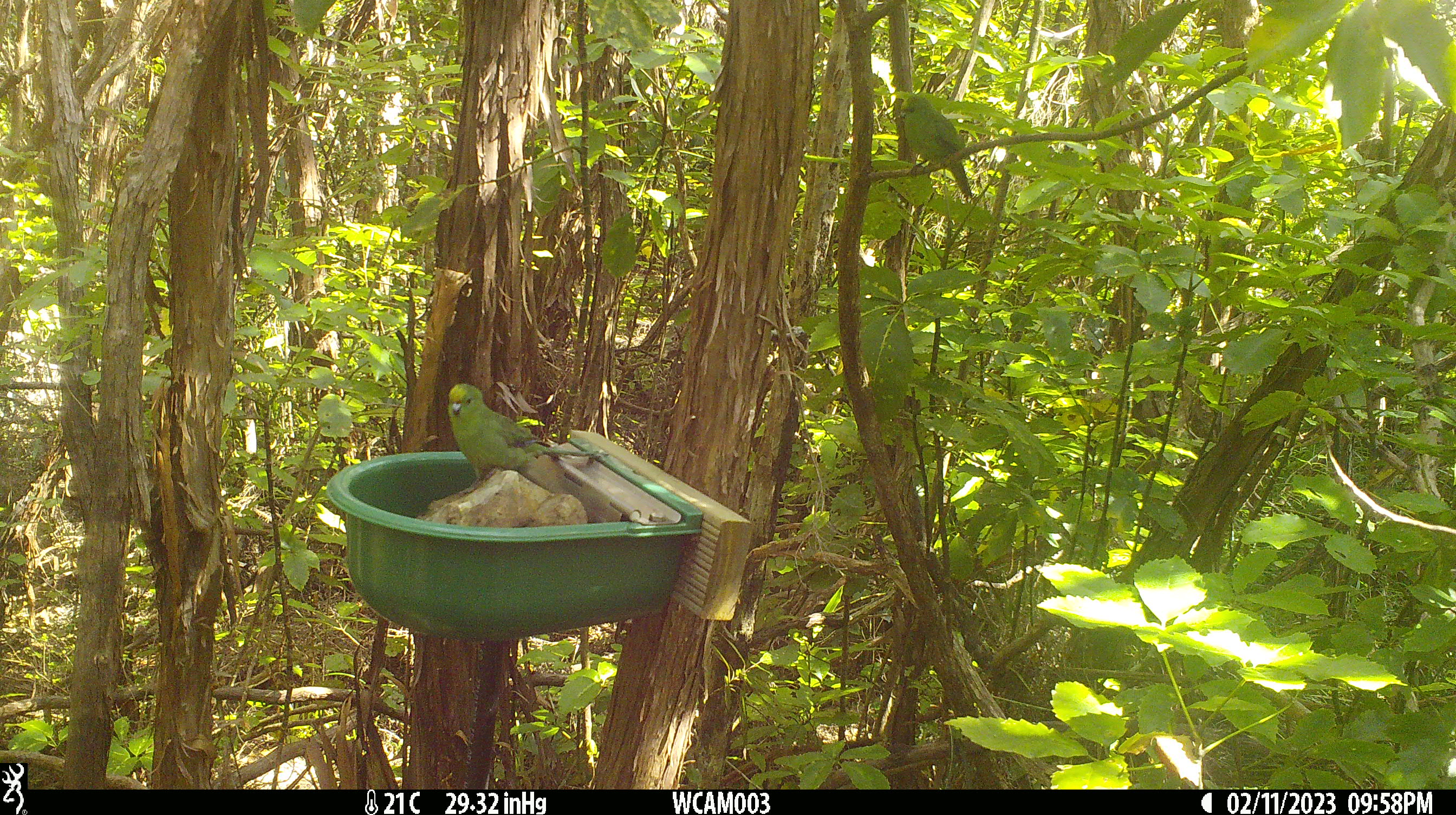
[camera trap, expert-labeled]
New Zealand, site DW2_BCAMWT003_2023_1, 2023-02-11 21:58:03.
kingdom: Animalia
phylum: Chordata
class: Aves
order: Psittaciformes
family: Psittaculidae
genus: Cyanoramphus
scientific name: Cyanoramphus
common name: parakeet